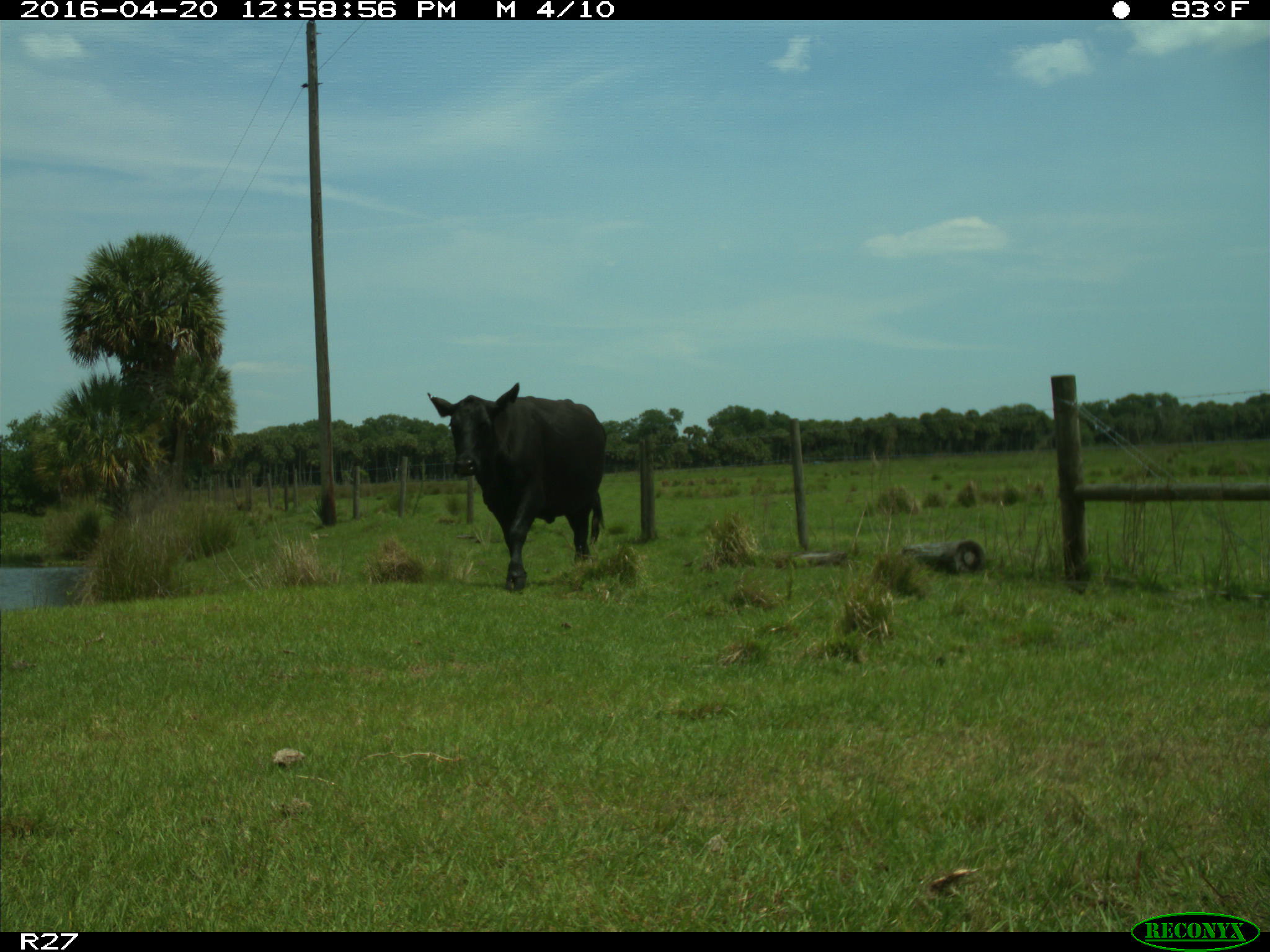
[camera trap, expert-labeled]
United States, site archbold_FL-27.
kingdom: Animalia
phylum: Chordata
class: Mammalia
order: Artiodactyla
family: Bovidae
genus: Bos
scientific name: Bos taurus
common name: domestic cow